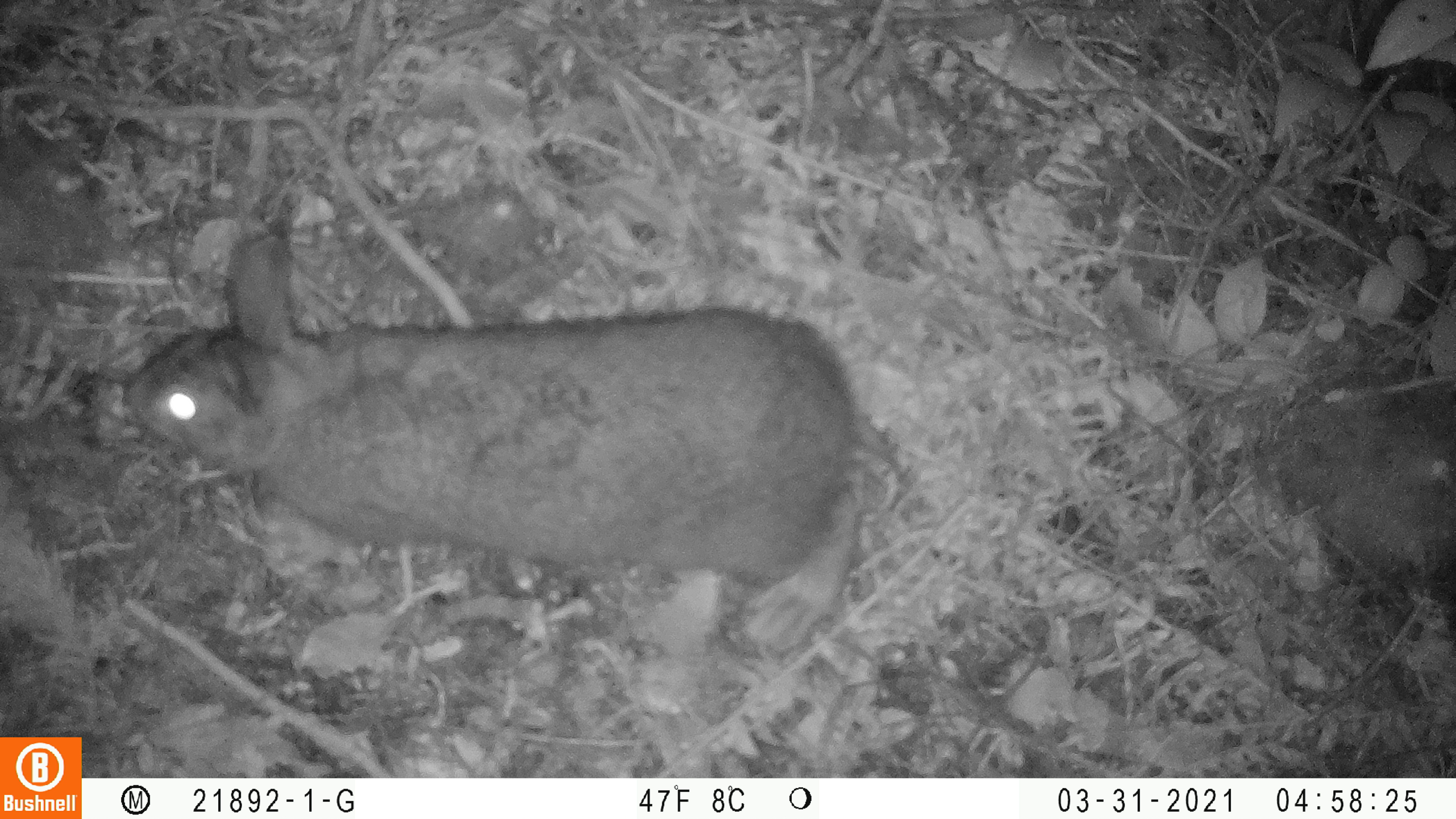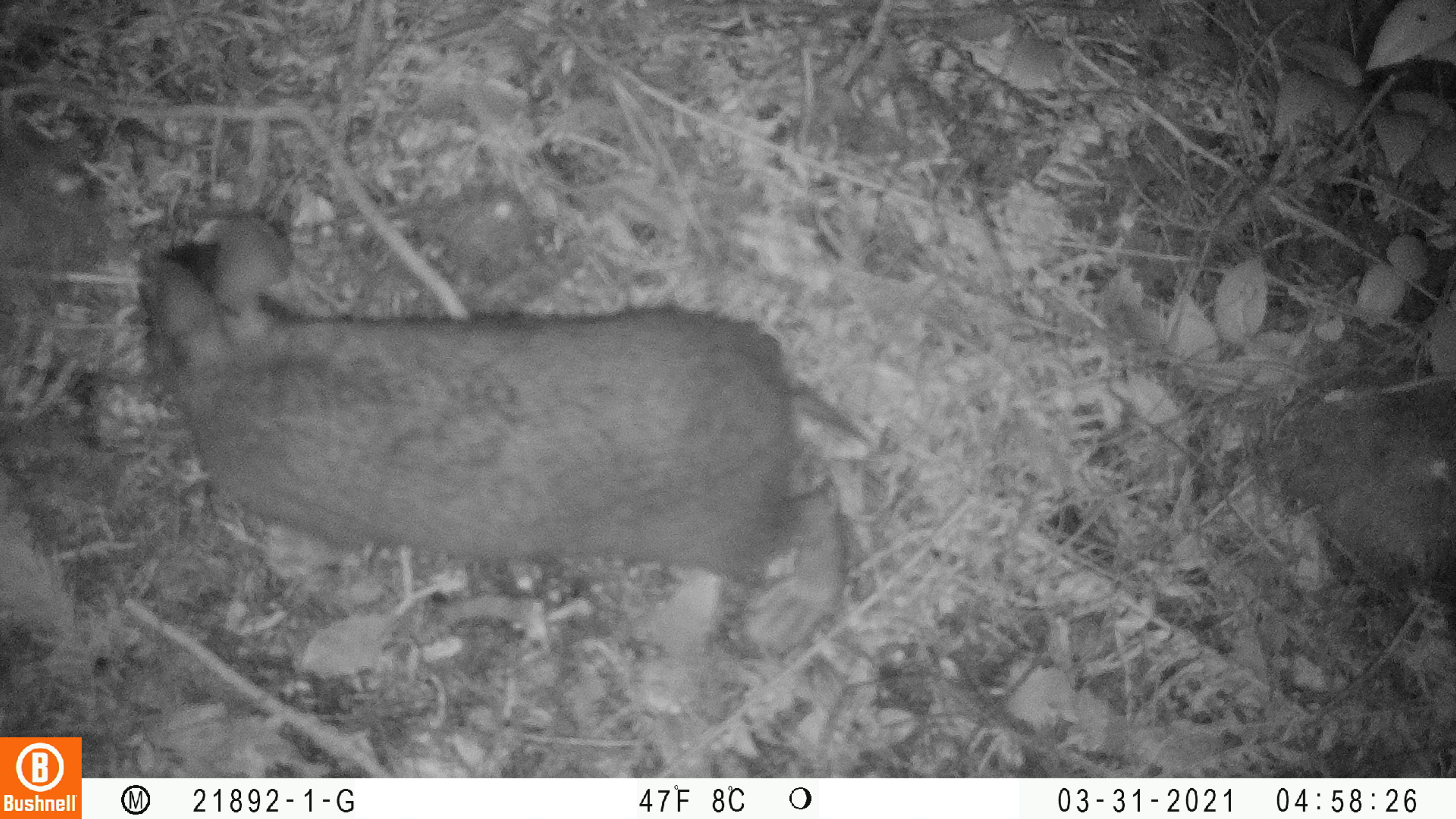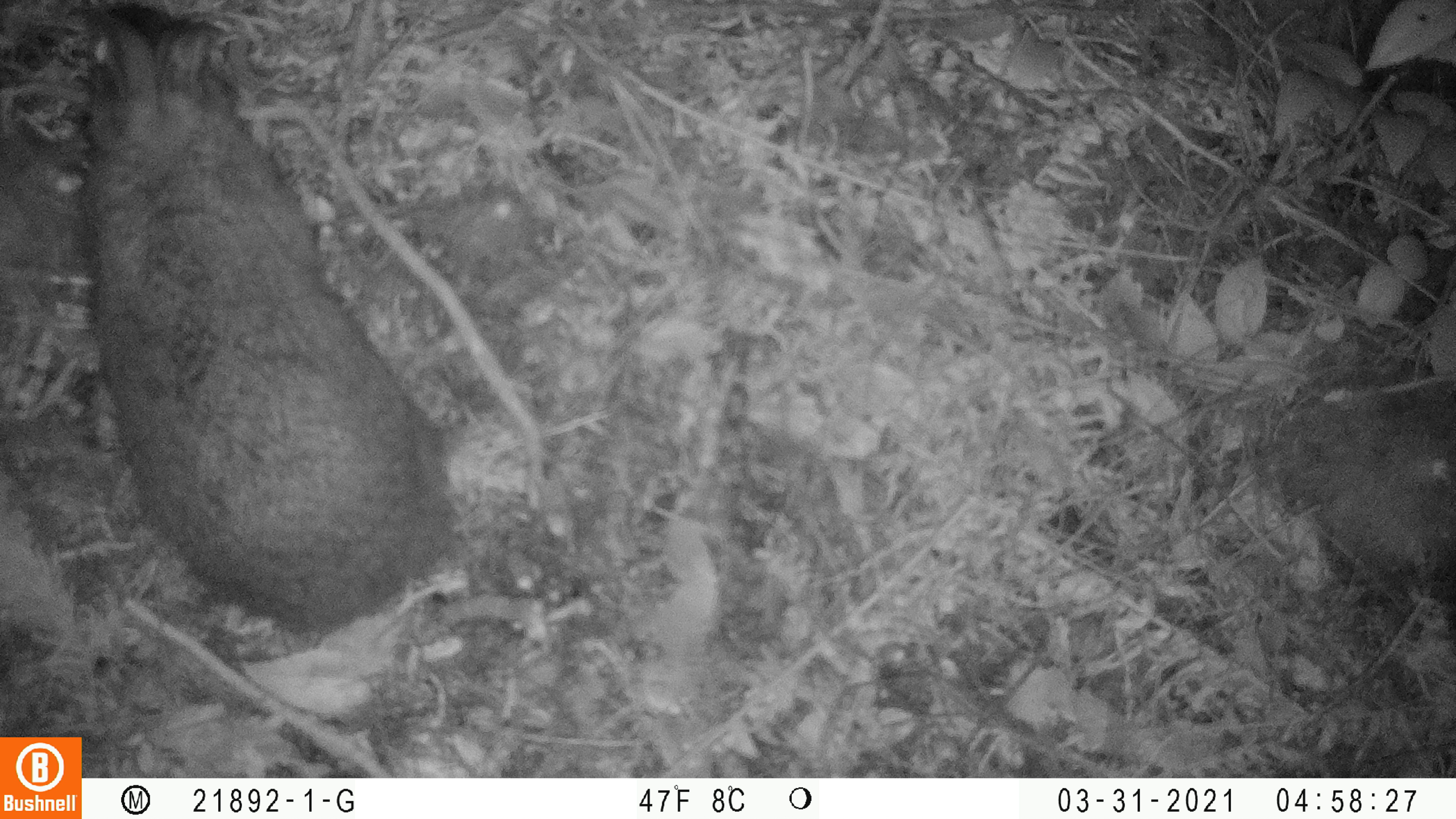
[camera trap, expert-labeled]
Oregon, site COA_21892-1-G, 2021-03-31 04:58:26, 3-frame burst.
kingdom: Animalia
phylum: Chordata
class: Mammalia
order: Lagomorpha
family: Leporidae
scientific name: Leporidae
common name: hares and rabbits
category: leporidae family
Leporidae family (hares and rabbits) (Leporidae).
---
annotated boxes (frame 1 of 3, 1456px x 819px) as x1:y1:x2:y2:
leporidae family: 89:218:931:671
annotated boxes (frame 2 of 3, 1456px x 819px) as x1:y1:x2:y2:
leporidae family: 99:191:901:673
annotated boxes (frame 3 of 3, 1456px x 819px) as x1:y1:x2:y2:
leporidae family: 49:0:484:671